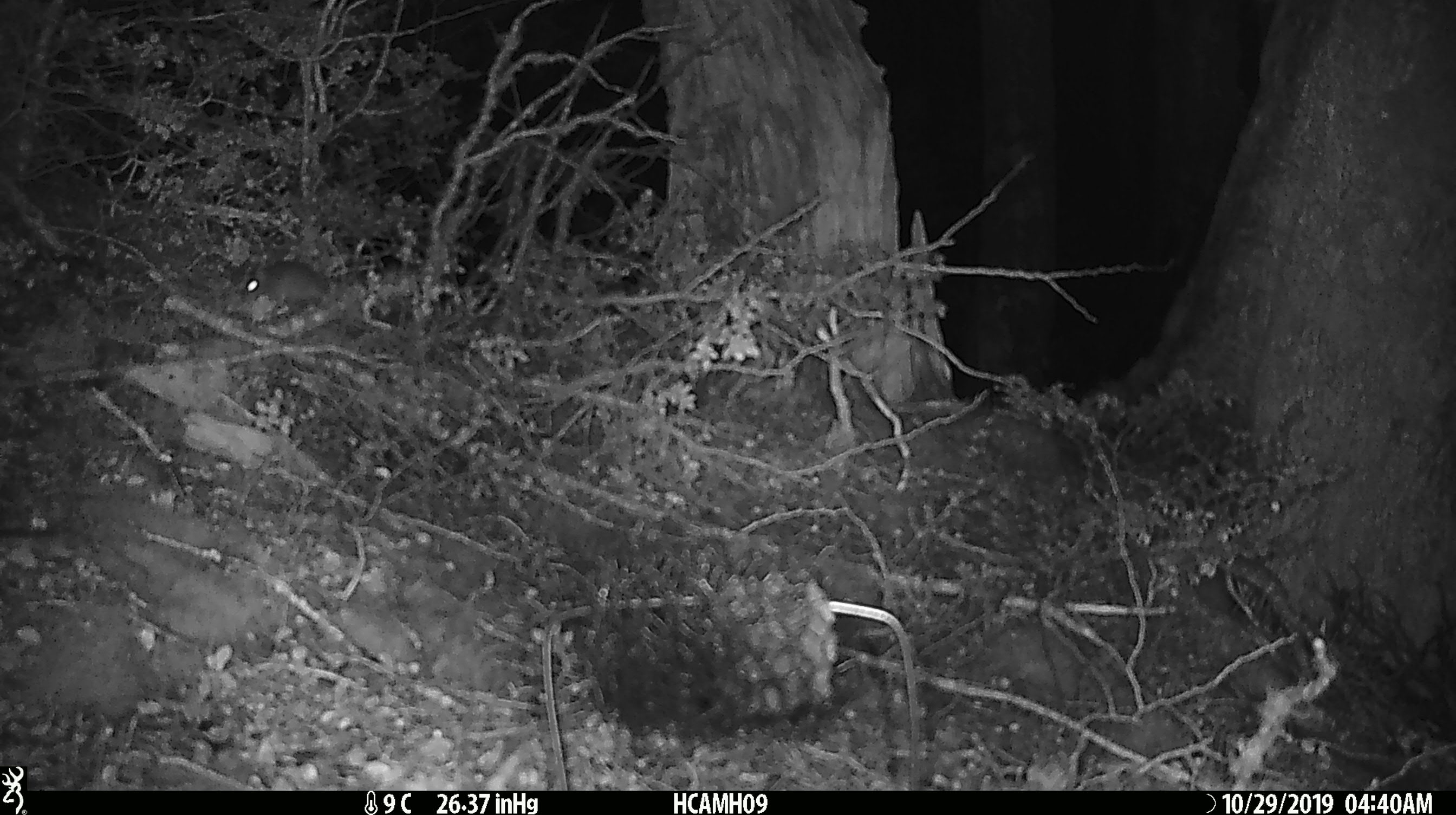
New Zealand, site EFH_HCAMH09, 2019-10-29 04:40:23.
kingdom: Animalia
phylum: Chordata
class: Mammalia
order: Rodentia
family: Muridae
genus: Mus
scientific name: Mus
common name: mouse